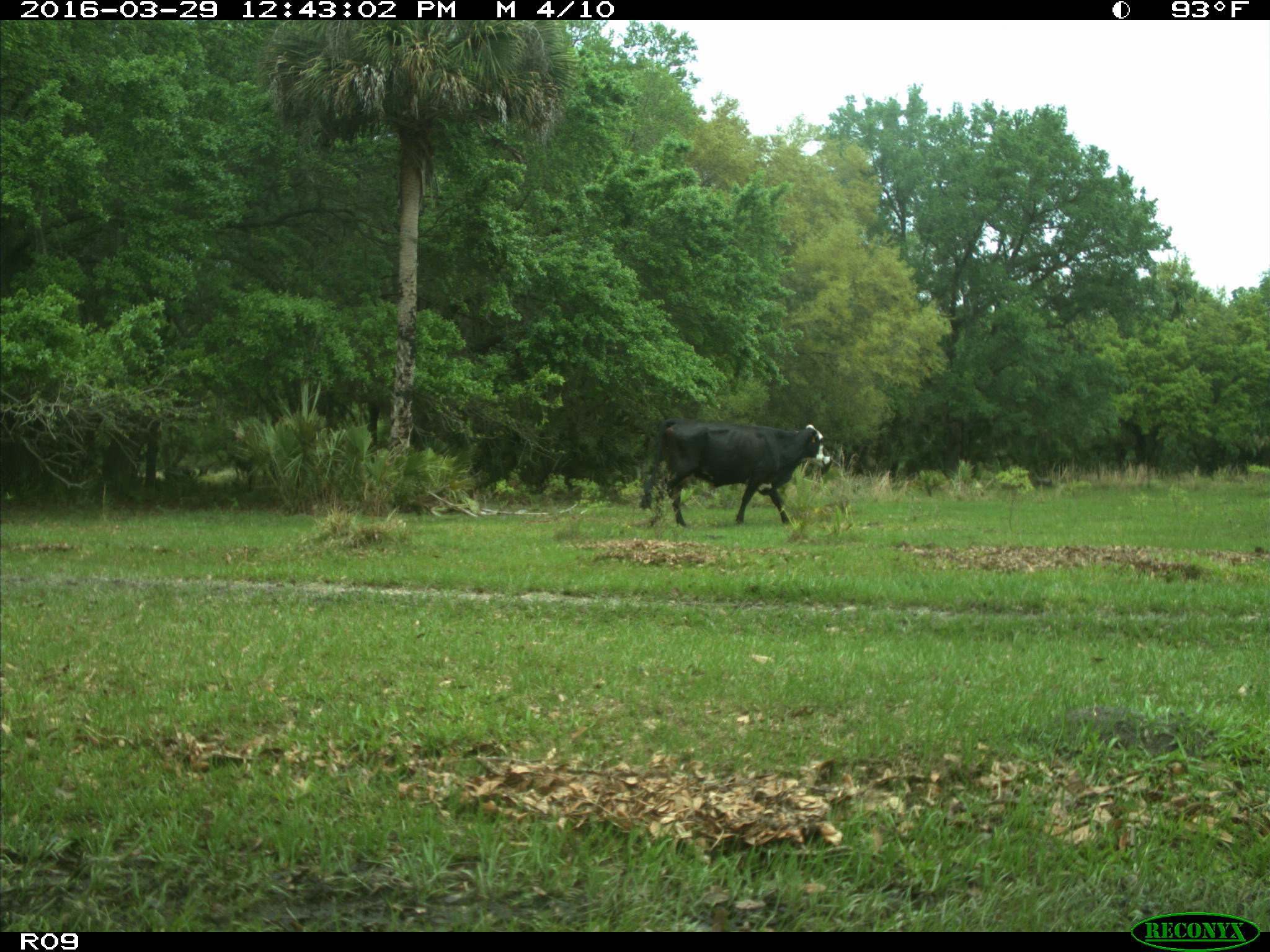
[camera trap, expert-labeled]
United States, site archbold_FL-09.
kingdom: Animalia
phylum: Chordata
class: Mammalia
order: Artiodactyla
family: Bovidae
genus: Bos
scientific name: Bos taurus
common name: domestic cow